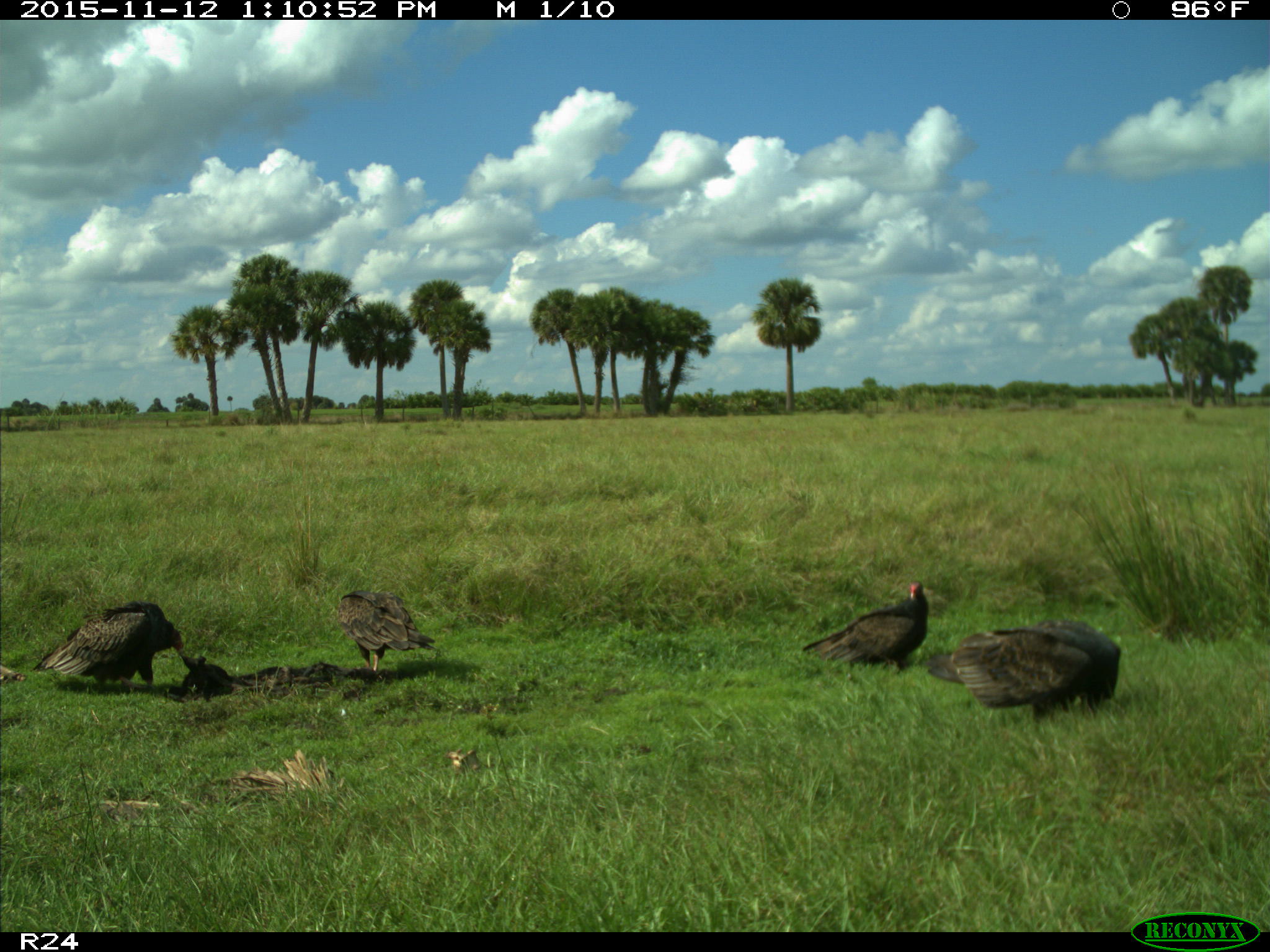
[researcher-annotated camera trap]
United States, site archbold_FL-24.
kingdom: Animalia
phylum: Chordata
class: Aves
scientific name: Aves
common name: birds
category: unidentified bird